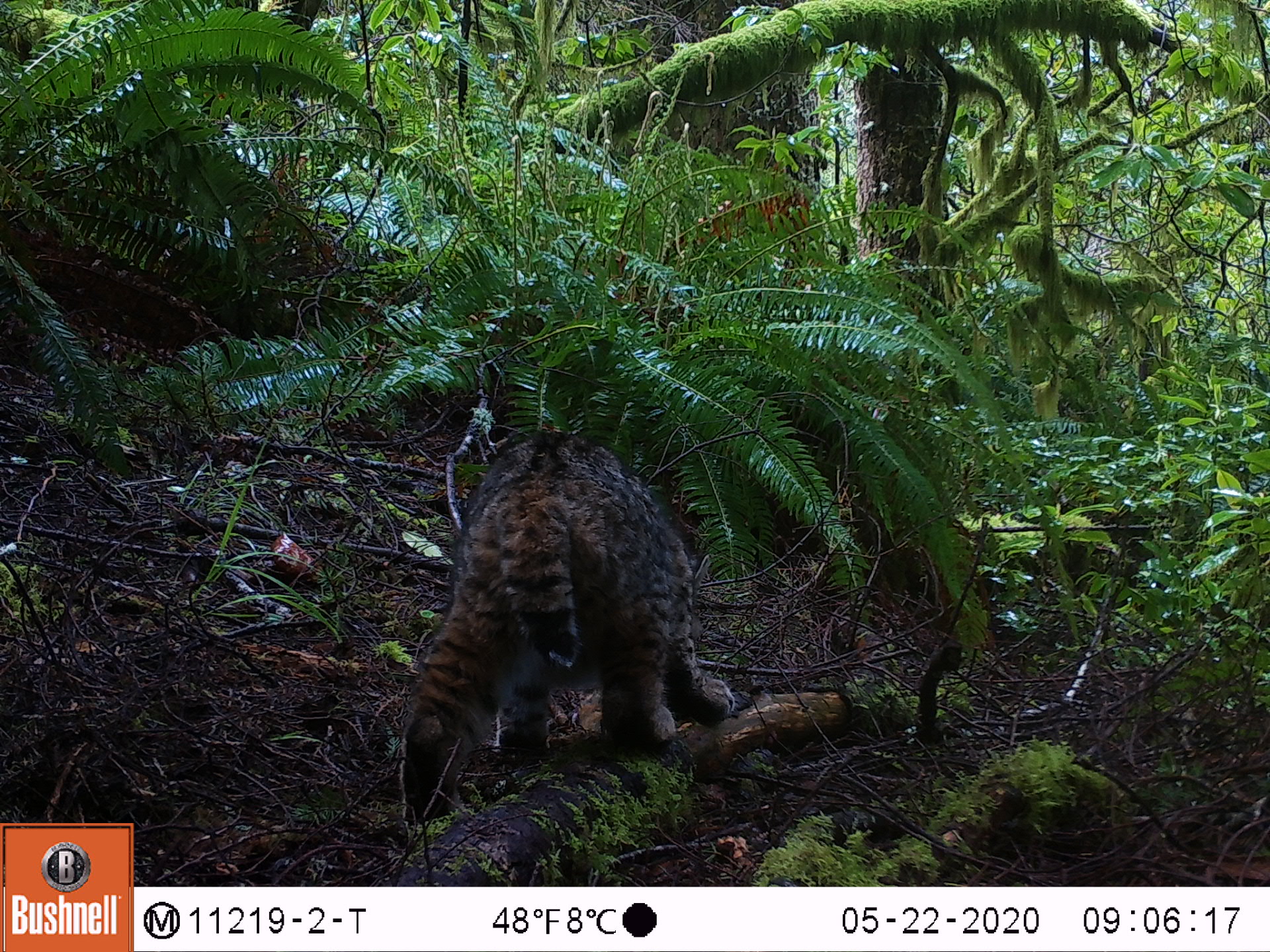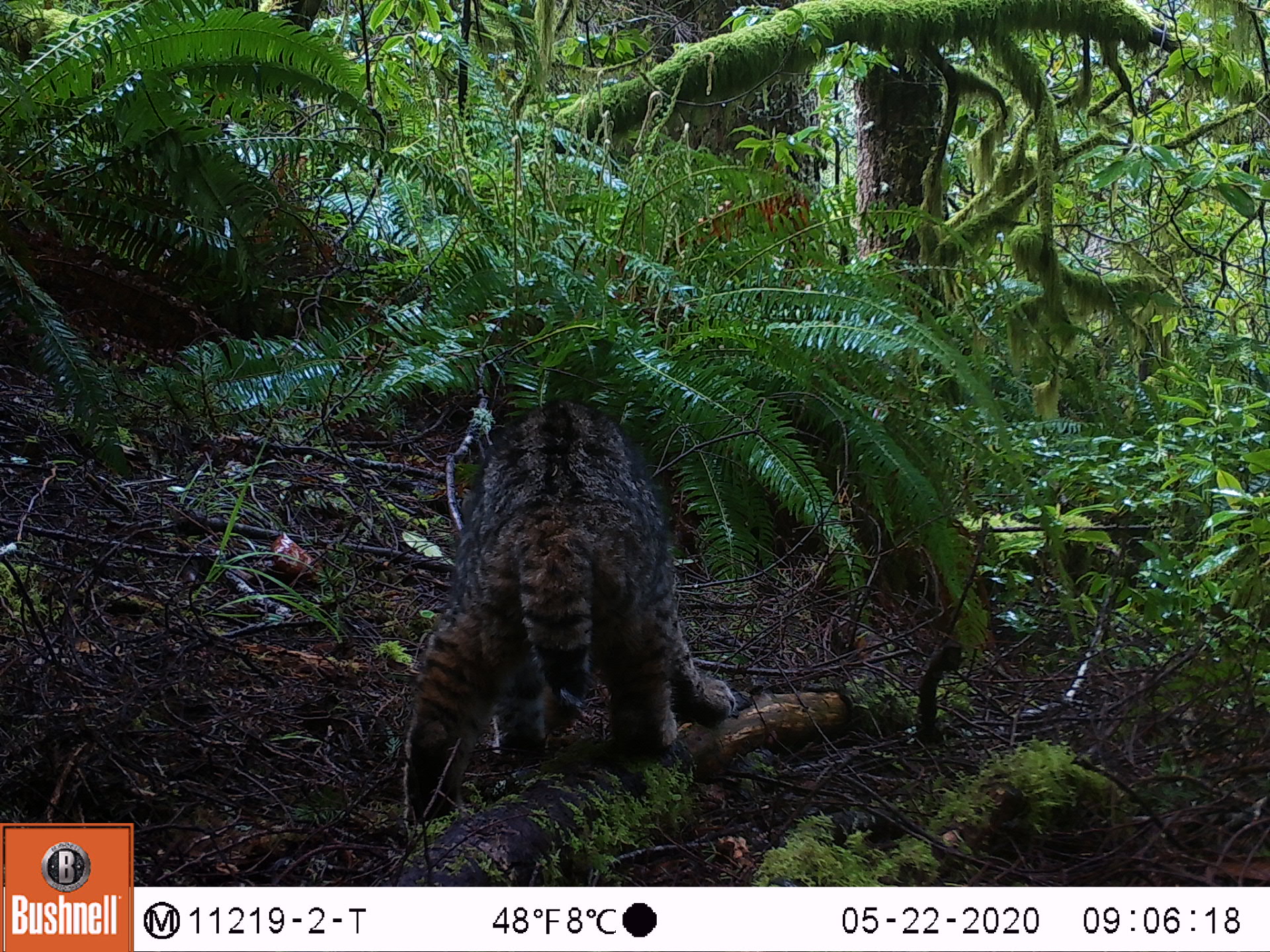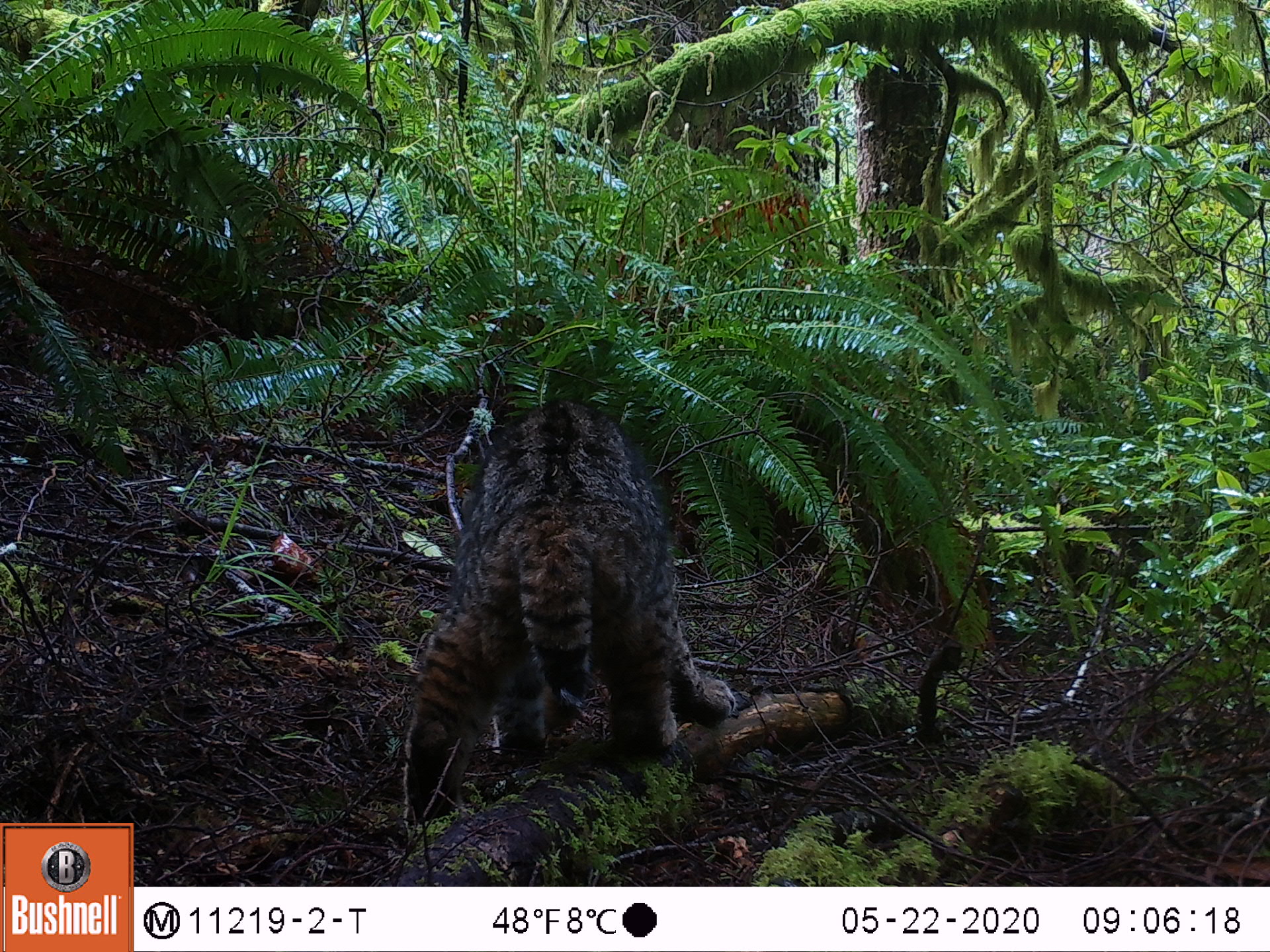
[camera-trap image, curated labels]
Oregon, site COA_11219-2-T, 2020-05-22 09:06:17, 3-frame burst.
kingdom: Animalia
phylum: Chordata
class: Mammalia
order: Rodentia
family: Sciuridae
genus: Tamiasciurus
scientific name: Tamiasciurus douglasii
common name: douglas squirrel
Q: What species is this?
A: Douglas squirrel (Tamiasciurus douglasii).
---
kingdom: Animalia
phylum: Chordata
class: Mammalia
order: Carnivora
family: Felidae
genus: Lynx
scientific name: Lynx rufus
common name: bobcat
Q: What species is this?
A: Bobcat (Lynx rufus).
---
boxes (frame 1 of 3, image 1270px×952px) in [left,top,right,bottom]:
douglas squirrel: [396,418,740,829]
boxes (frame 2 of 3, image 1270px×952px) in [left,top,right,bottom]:
bobcat: [387,386,752,840]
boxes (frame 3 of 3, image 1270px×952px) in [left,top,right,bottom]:
douglas squirrel: [392,395,744,831]